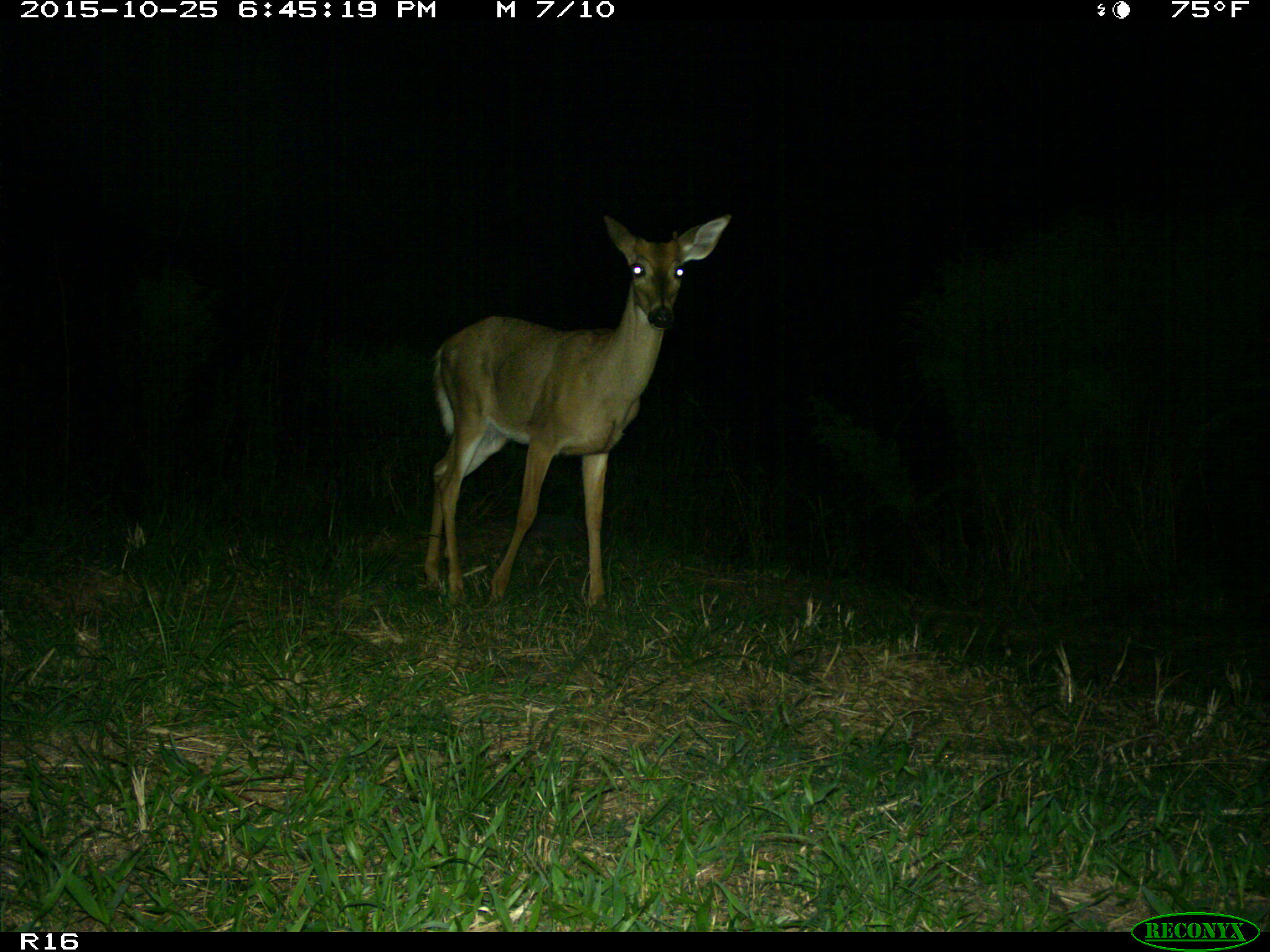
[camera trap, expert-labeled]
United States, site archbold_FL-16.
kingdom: Animalia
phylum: Chordata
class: Mammalia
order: Artiodactyla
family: Cervidae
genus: Odocoileus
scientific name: Odocoileus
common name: deer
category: unidentified deer